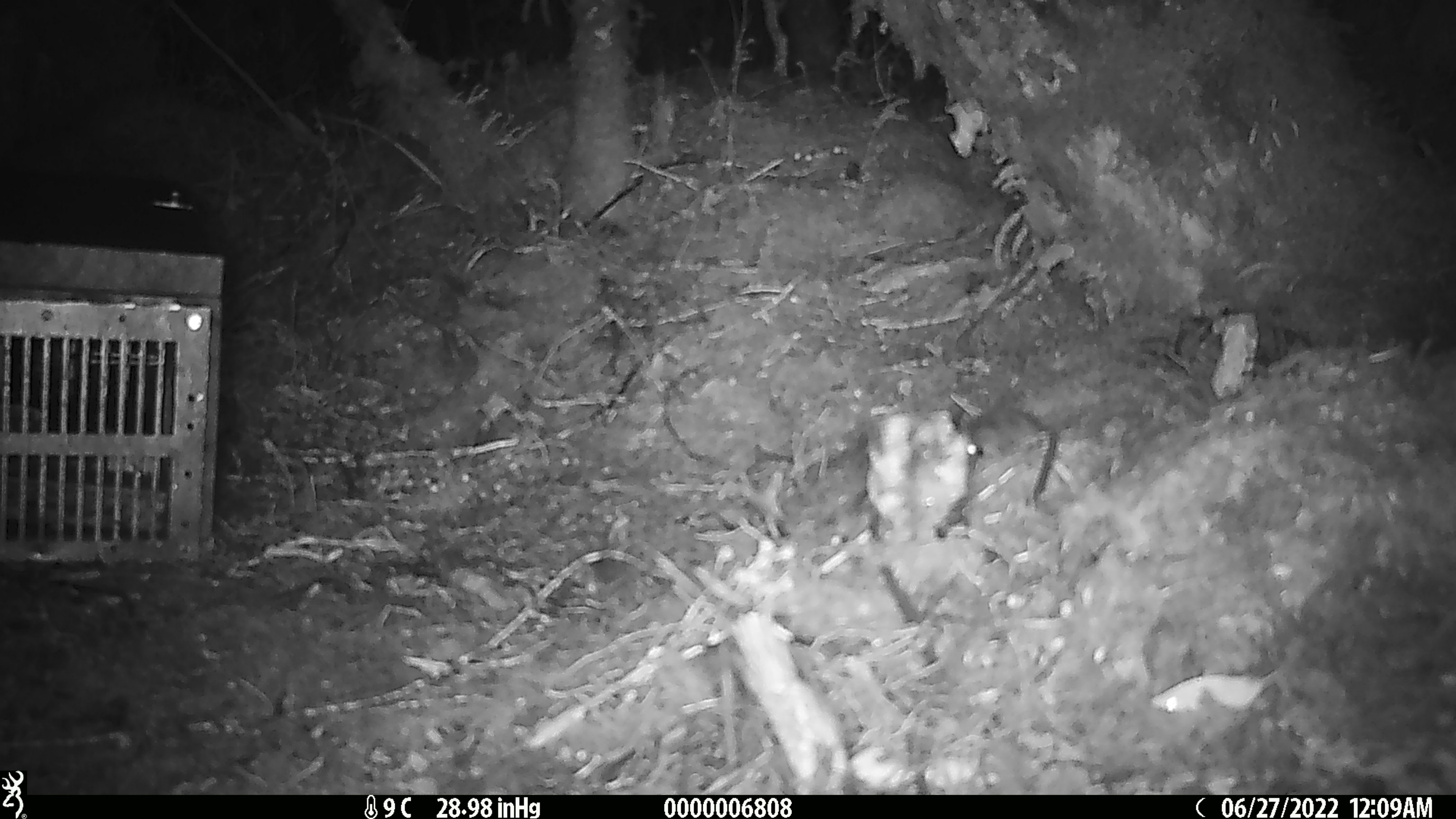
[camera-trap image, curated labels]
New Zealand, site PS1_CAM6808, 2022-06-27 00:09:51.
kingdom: Animalia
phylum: Chordata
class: Mammalia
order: Rodentia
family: Muridae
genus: Mus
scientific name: Mus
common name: mouse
Mouse (Mus).